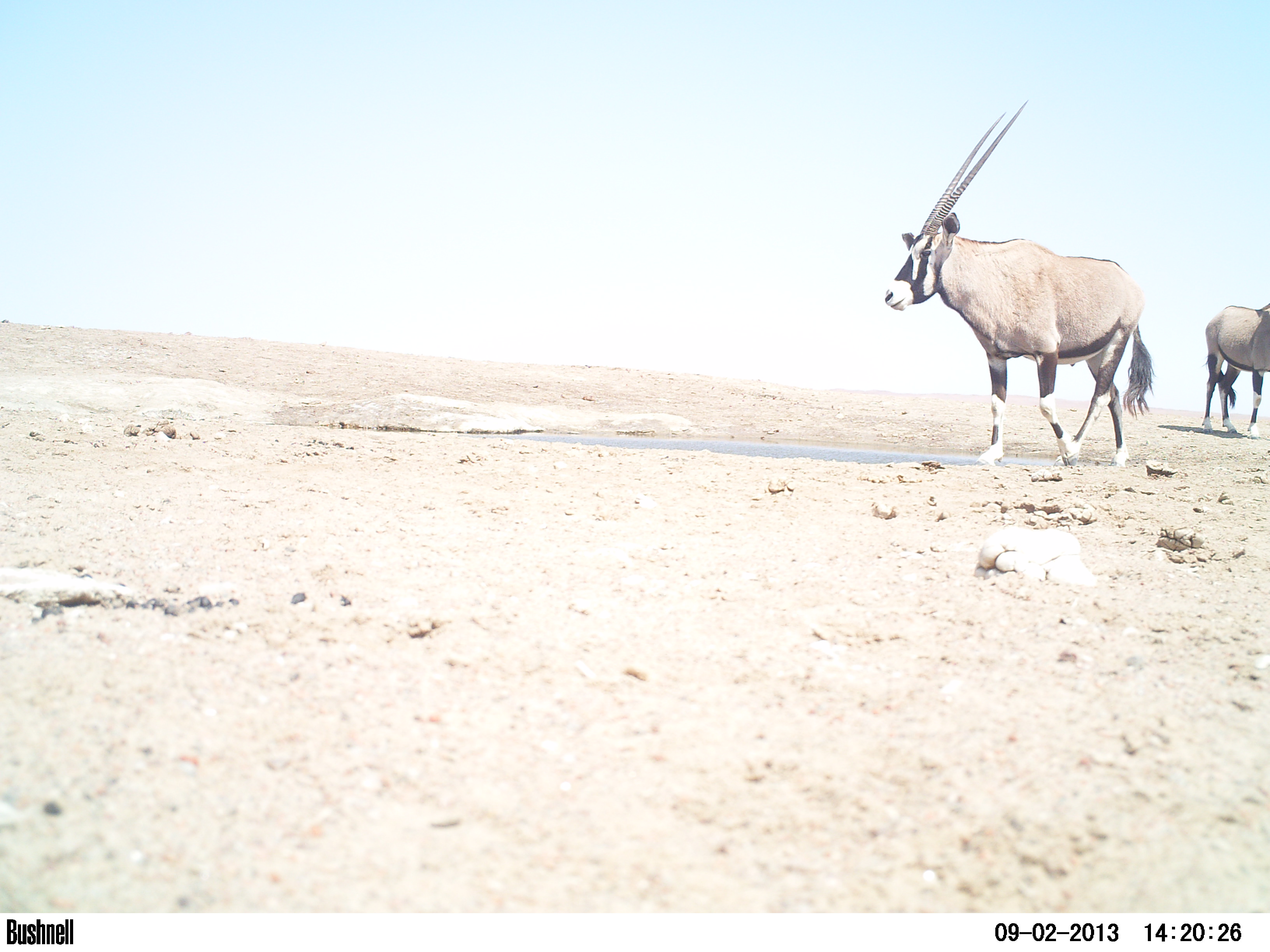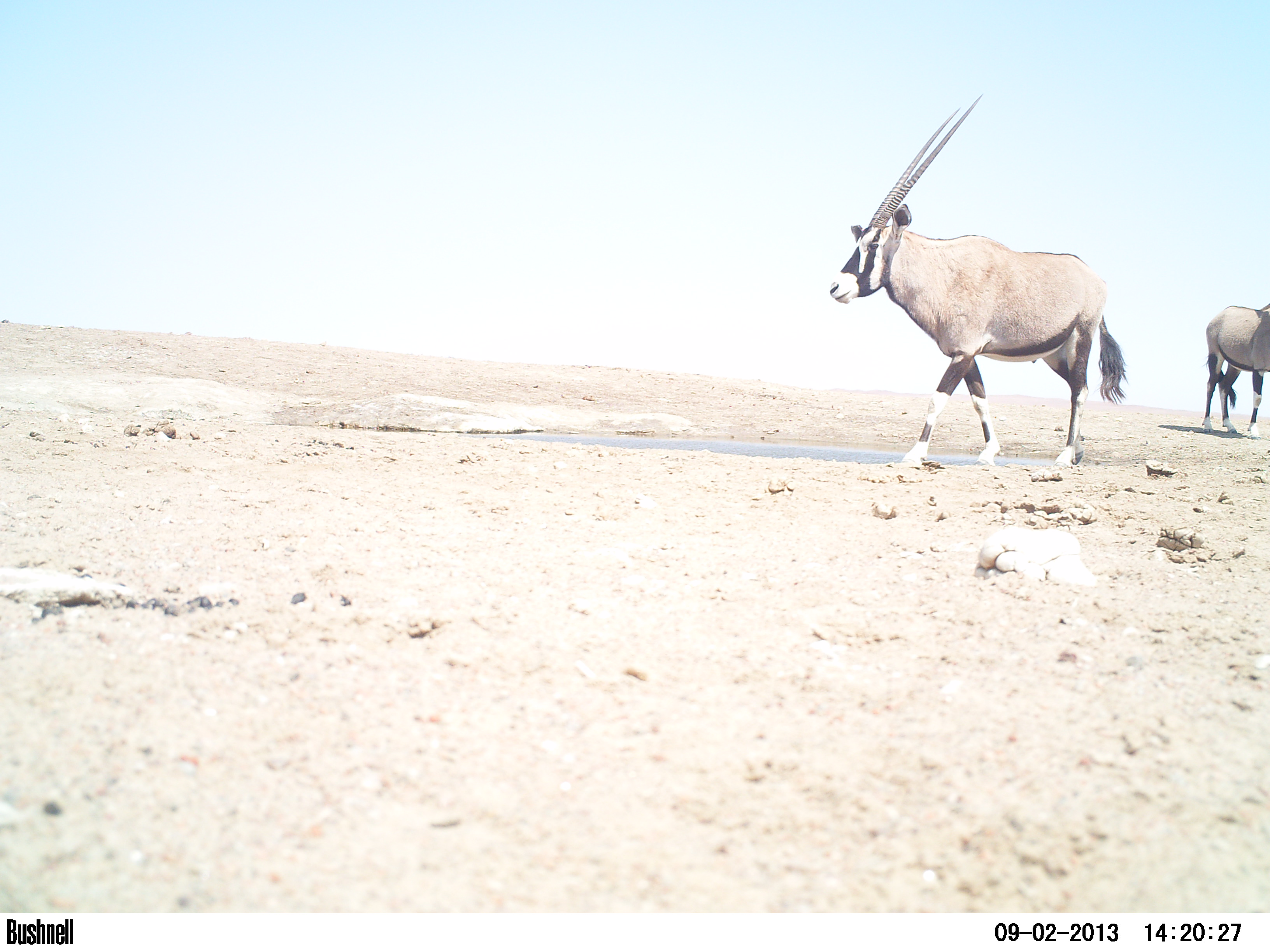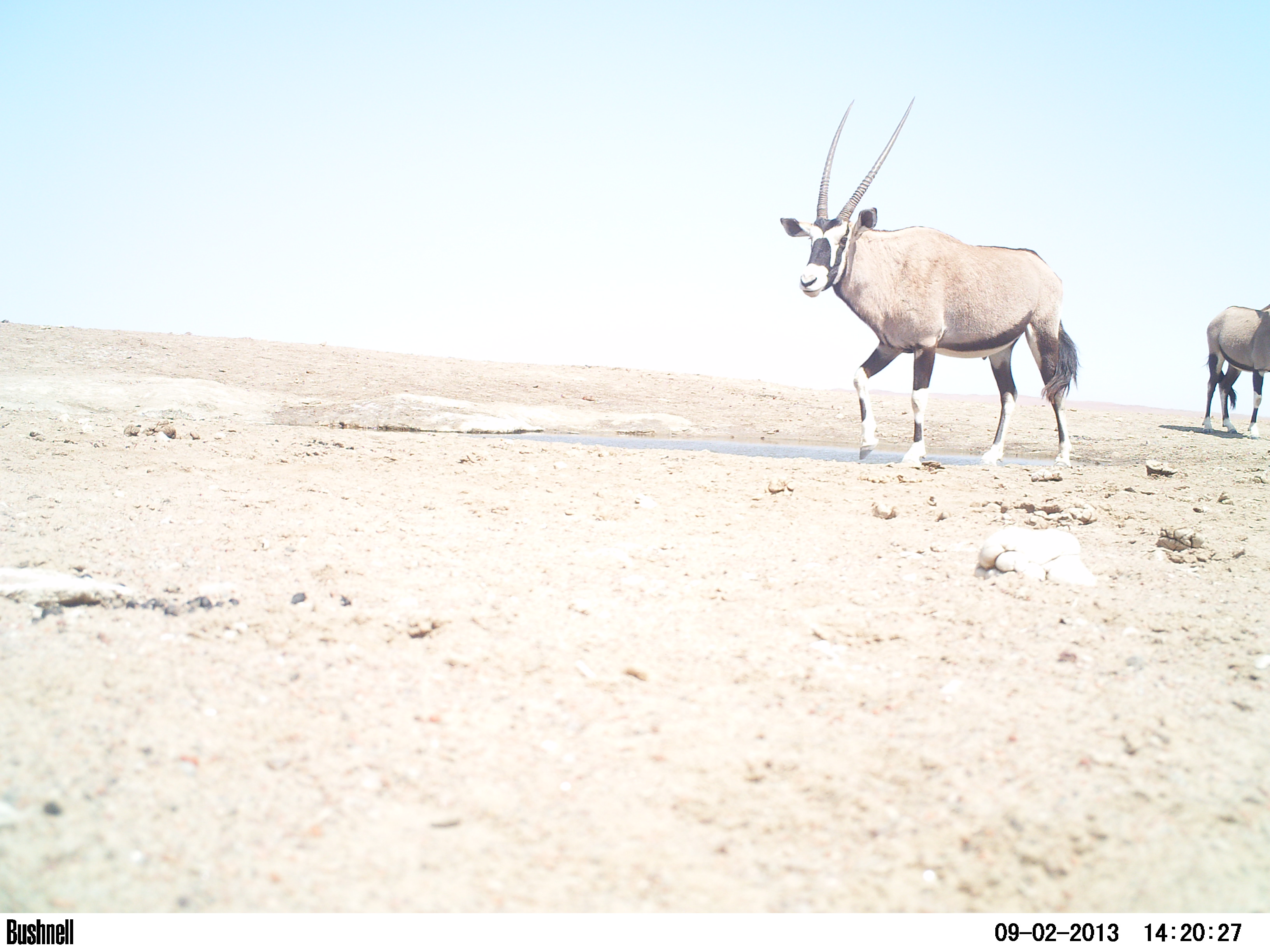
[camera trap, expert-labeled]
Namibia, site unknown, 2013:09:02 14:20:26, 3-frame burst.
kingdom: Animalia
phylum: Chordata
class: Mammalia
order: Artiodactyla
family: Bovidae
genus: Oryx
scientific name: Oryx gazella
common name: gemsbok